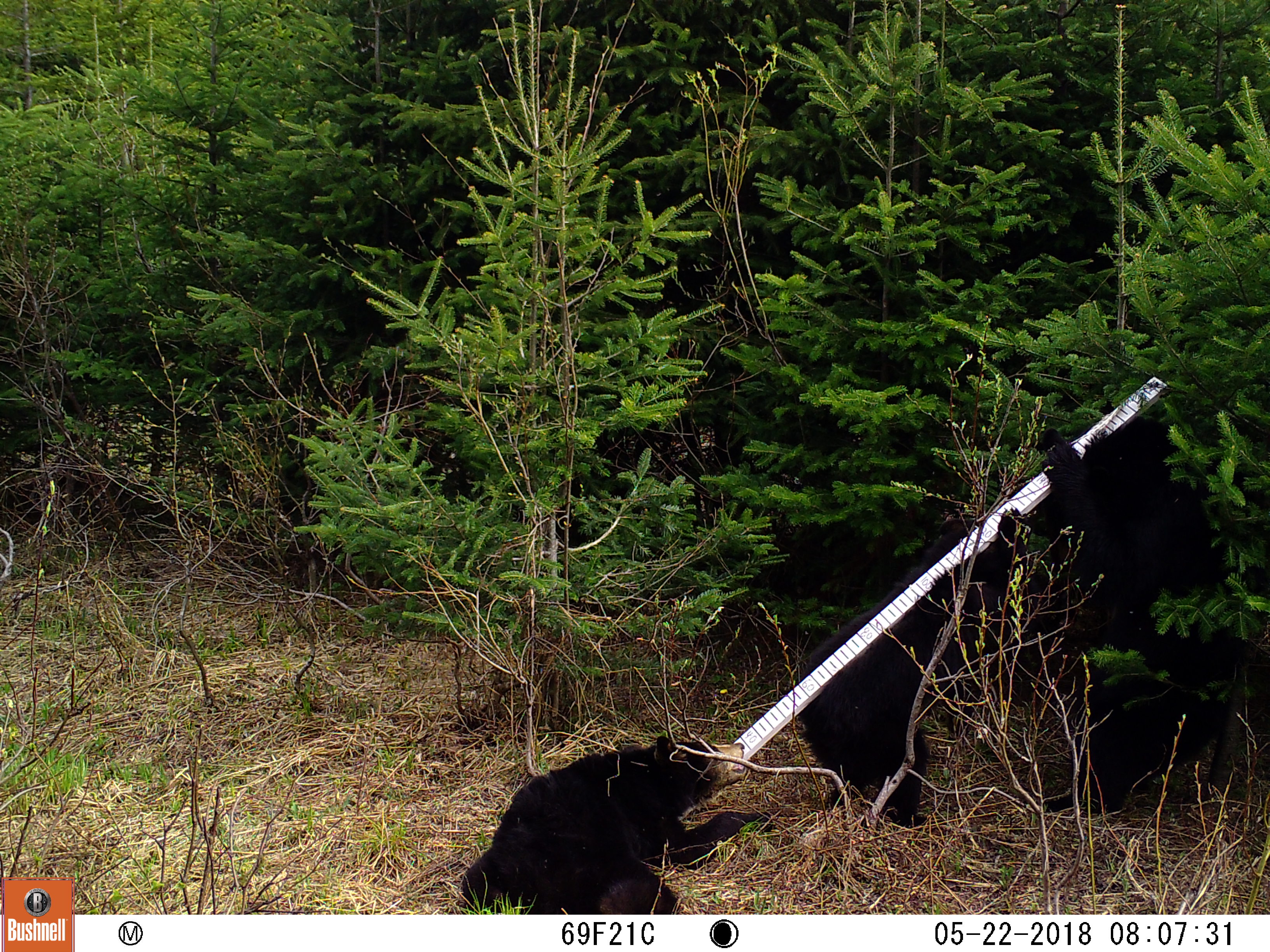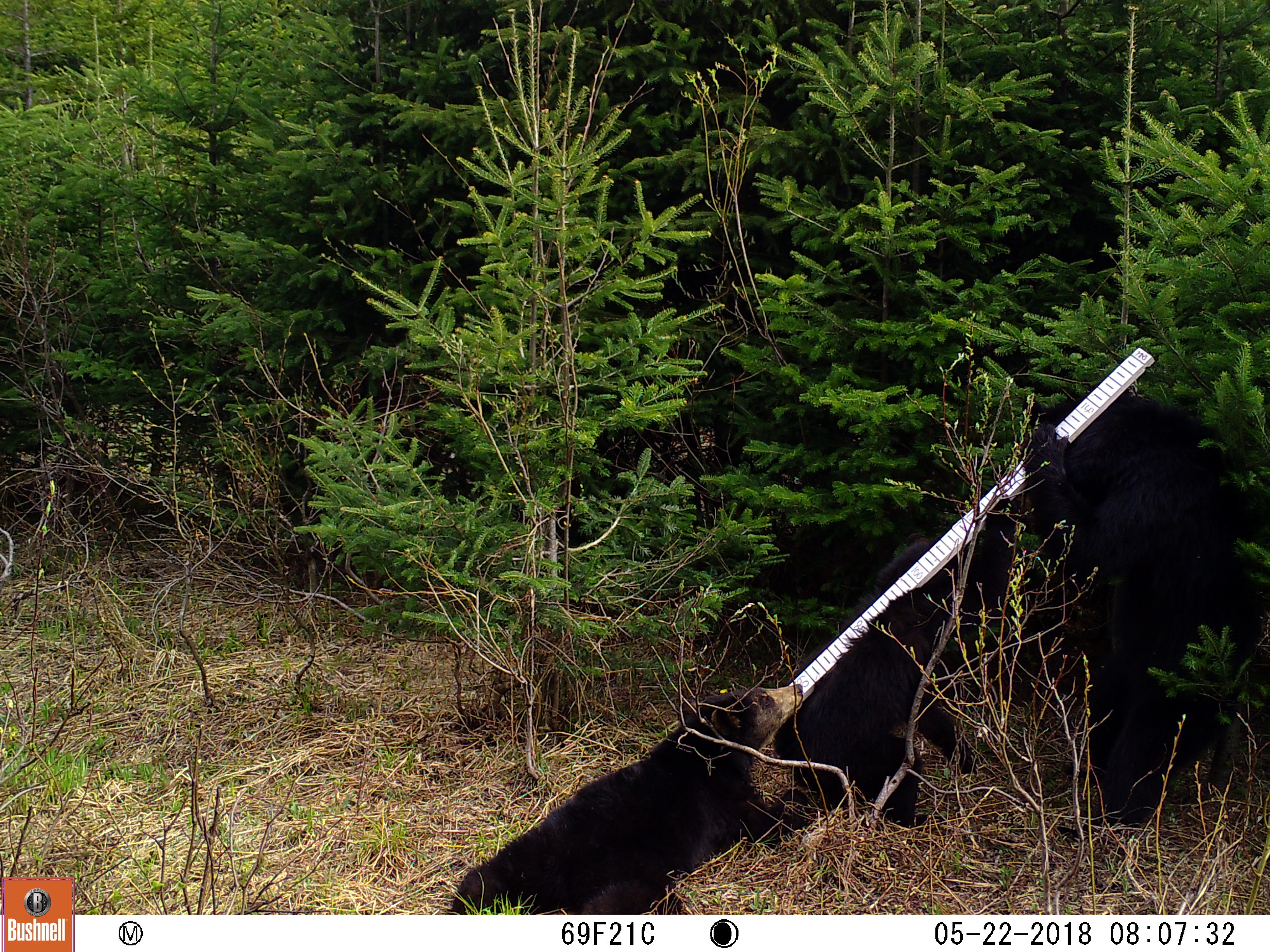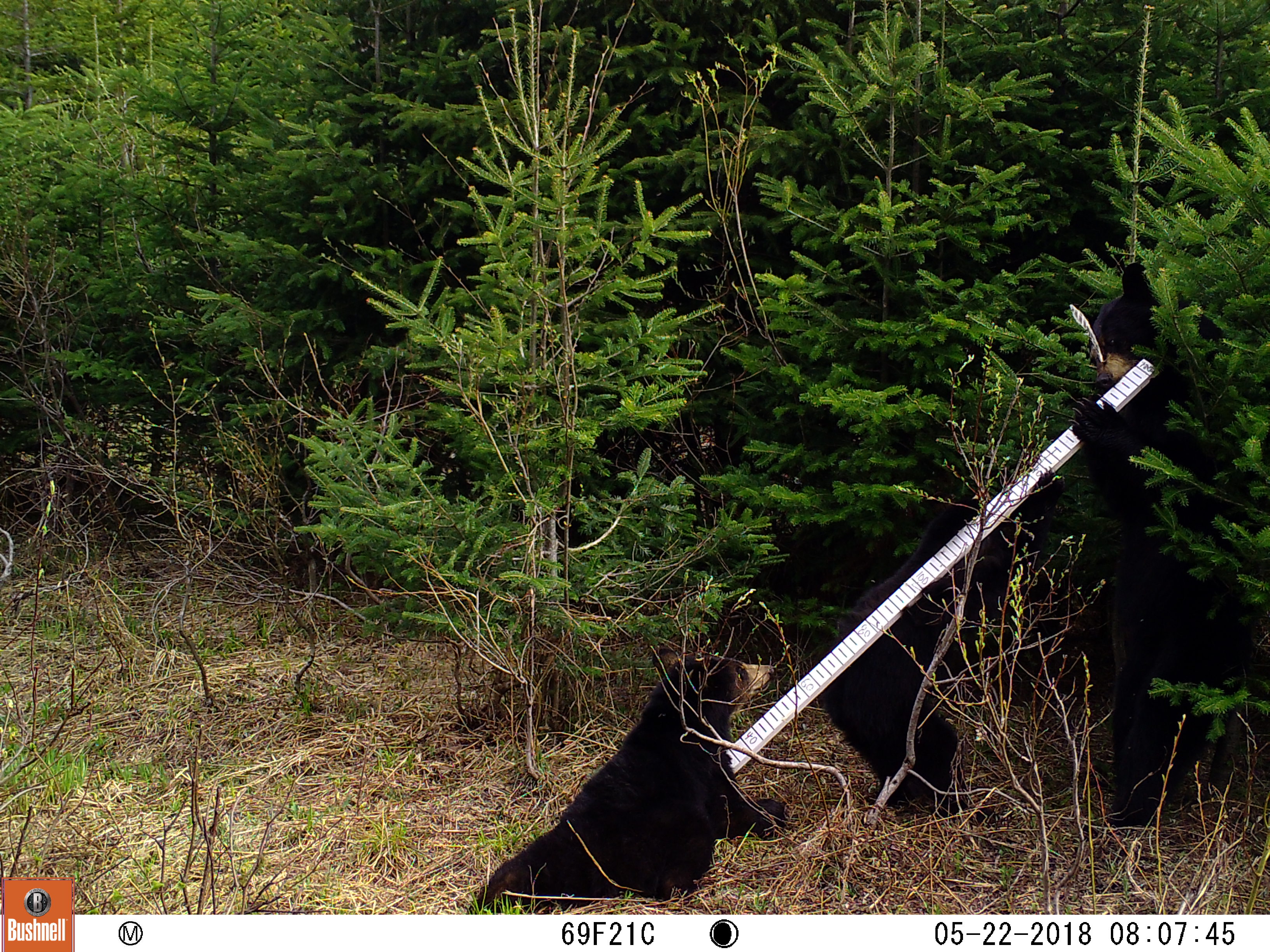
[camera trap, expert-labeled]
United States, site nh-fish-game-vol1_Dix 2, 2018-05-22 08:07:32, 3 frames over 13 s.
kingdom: Animalia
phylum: Chordata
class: Mammalia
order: Carnivora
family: Ursidae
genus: Ursus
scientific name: Ursus americanus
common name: black bear